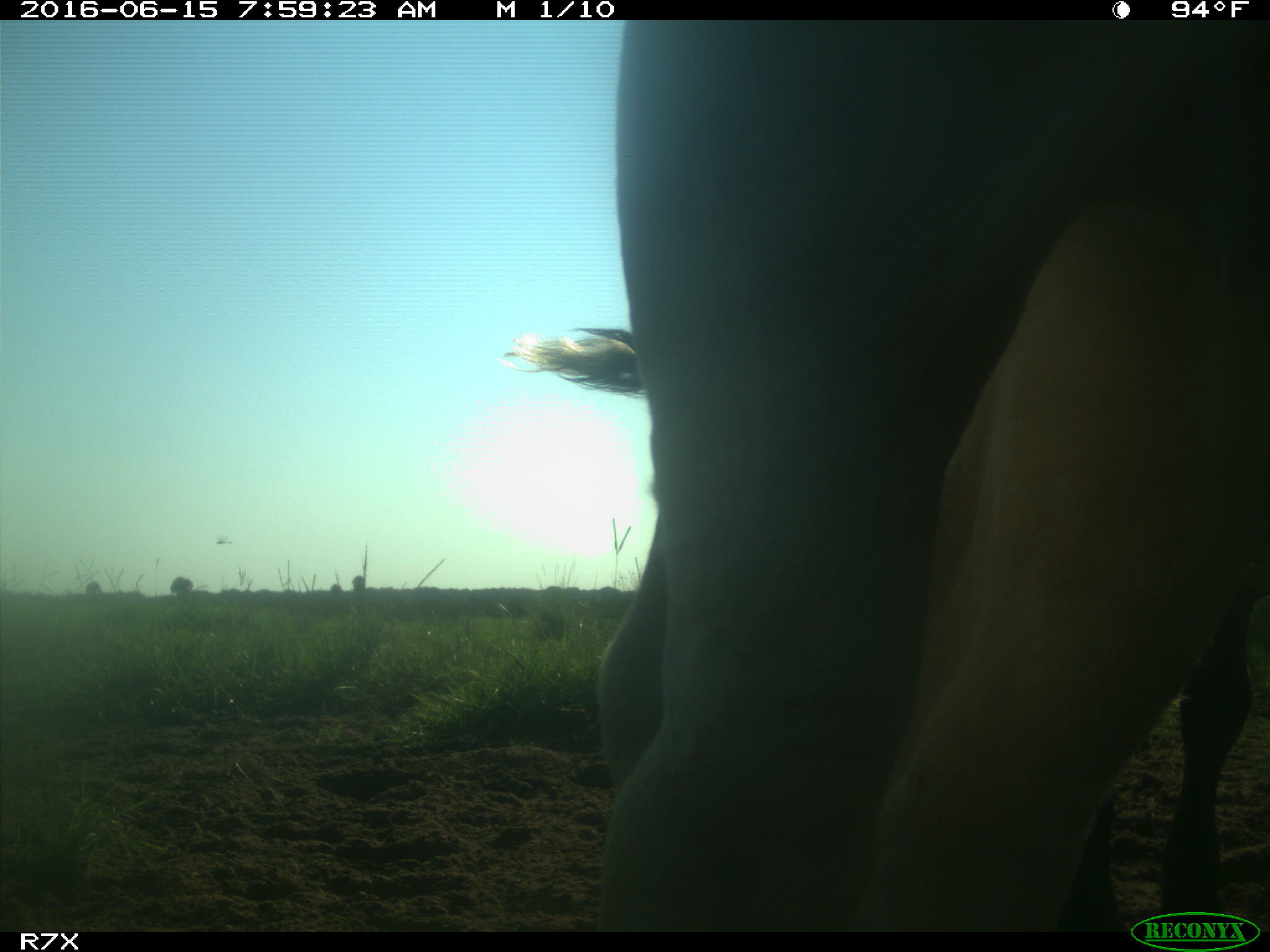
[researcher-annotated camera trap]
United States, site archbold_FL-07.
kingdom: Animalia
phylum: Chordata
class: Mammalia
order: Artiodactyla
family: Bovidae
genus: Bos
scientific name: Bos taurus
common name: domestic cow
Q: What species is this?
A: Bos taurus (domestic cow).